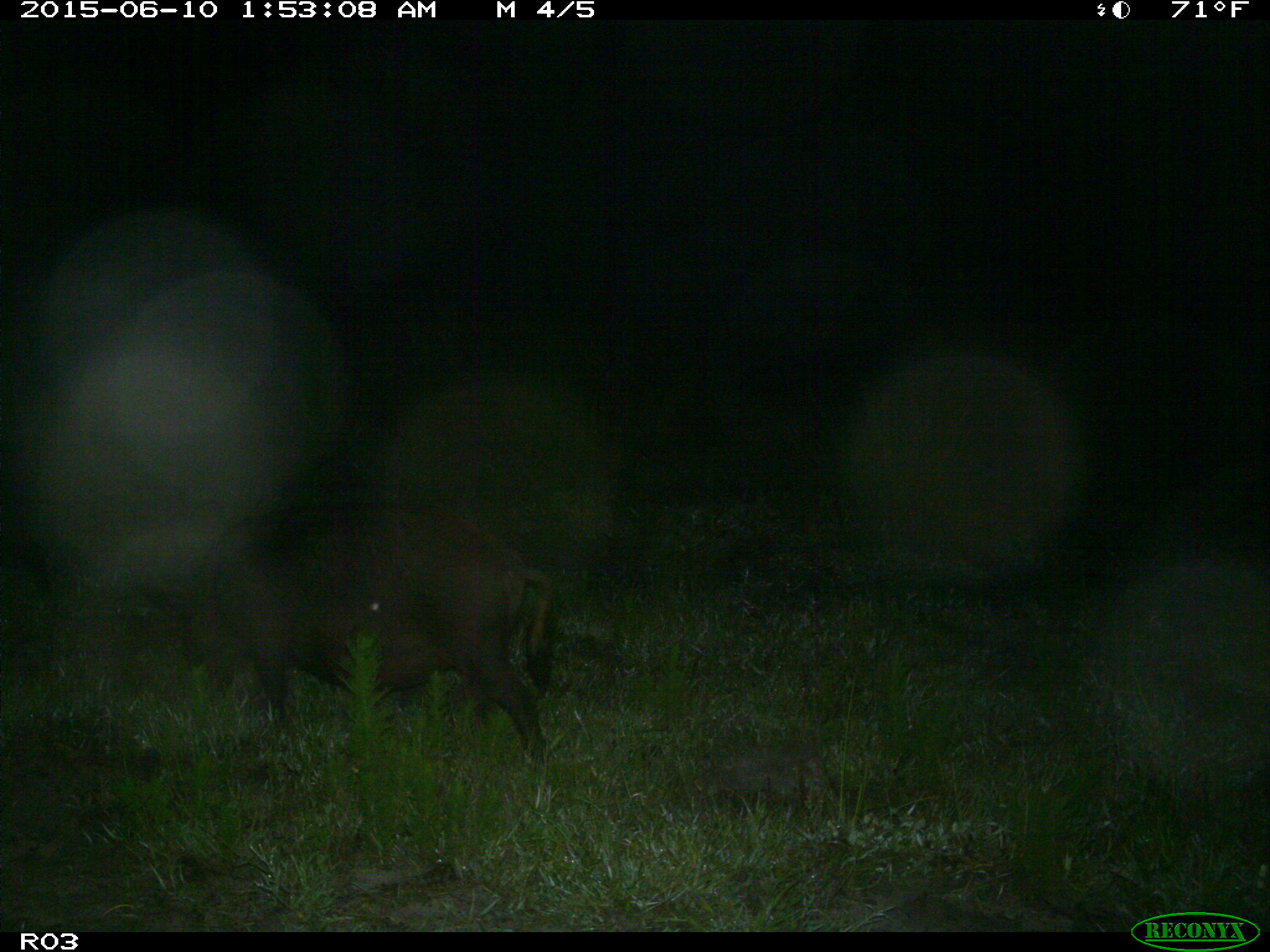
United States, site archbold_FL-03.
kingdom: Animalia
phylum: Chordata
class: Mammalia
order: Artiodactyla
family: Suidae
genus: Sus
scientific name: Sus scrofa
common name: wild boar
Sus scrofa (wild boar).